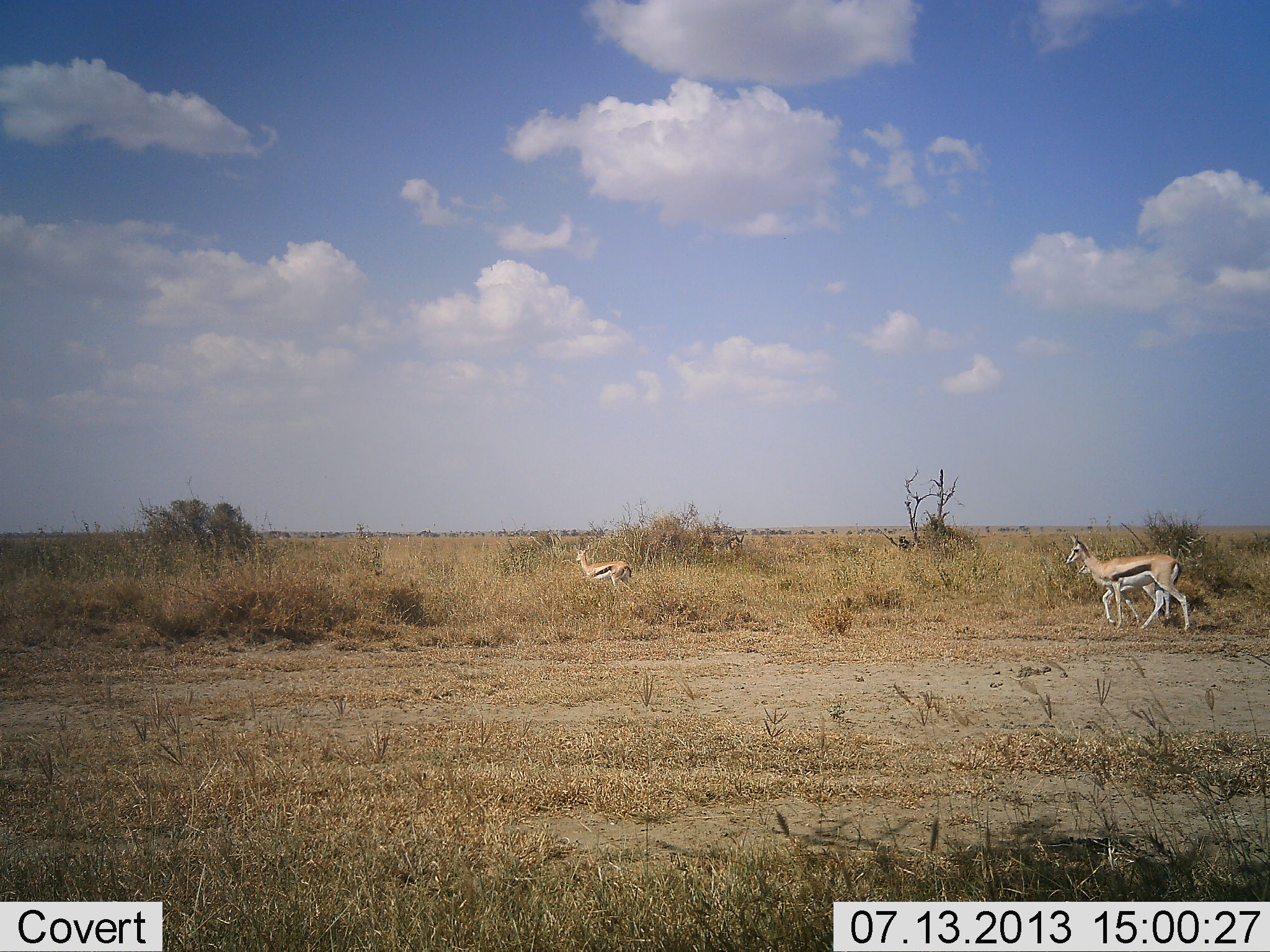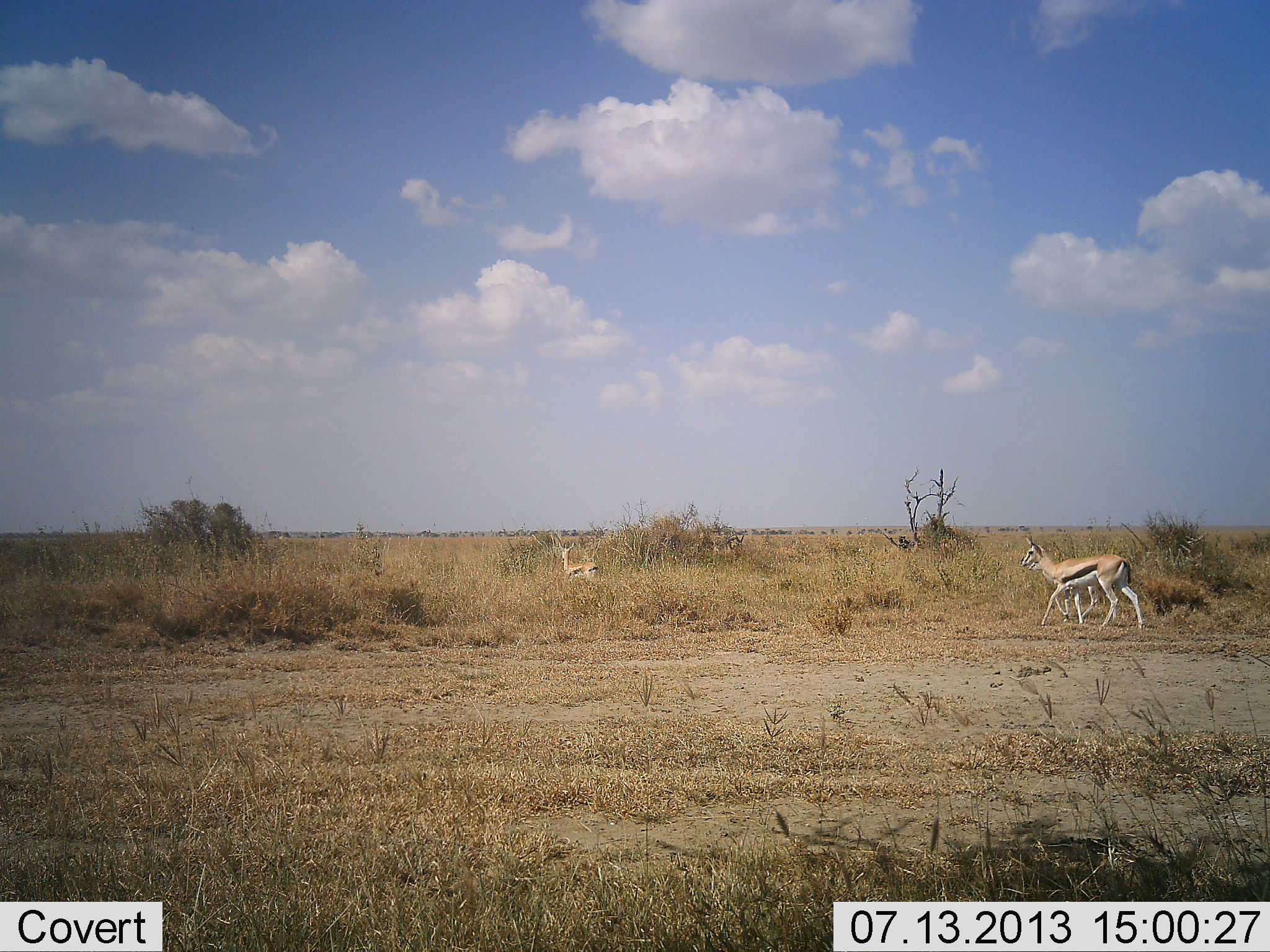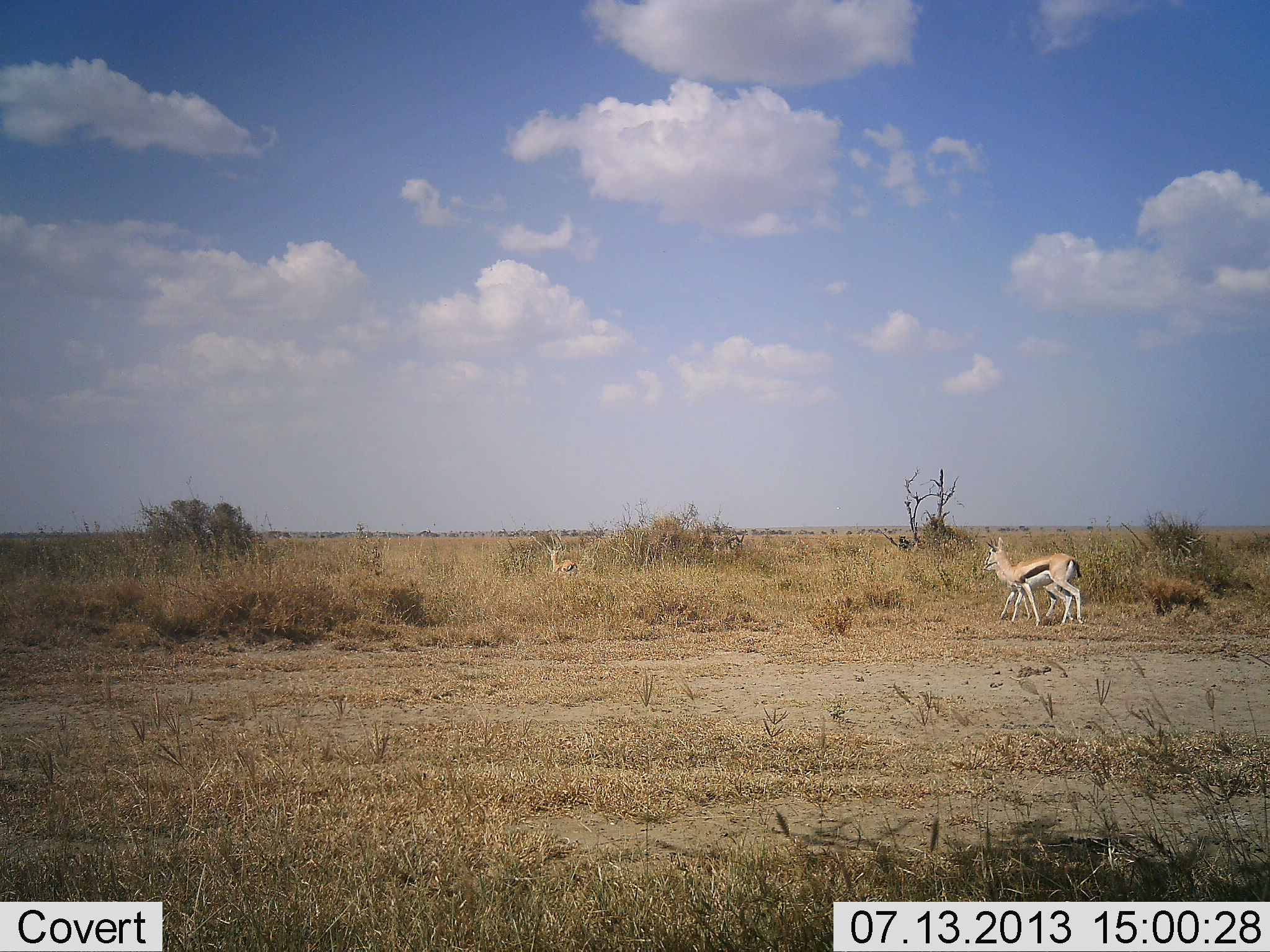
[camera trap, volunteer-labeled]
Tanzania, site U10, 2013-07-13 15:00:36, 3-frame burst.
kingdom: Animalia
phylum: Chordata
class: Mammalia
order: Artiodactyla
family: Bovidae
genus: Eudorcas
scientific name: Eudorcas thomsonii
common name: thomson's gazelle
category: gazellethomsons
Gazellethomsons (thomson's gazelle) (Eudorcas thomsonii), count 3. Behavior (volunteer vote fractions): standing 10%, resting 0%, moving 100%, interacting 0%. Young present (vote fraction): 20%. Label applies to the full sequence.